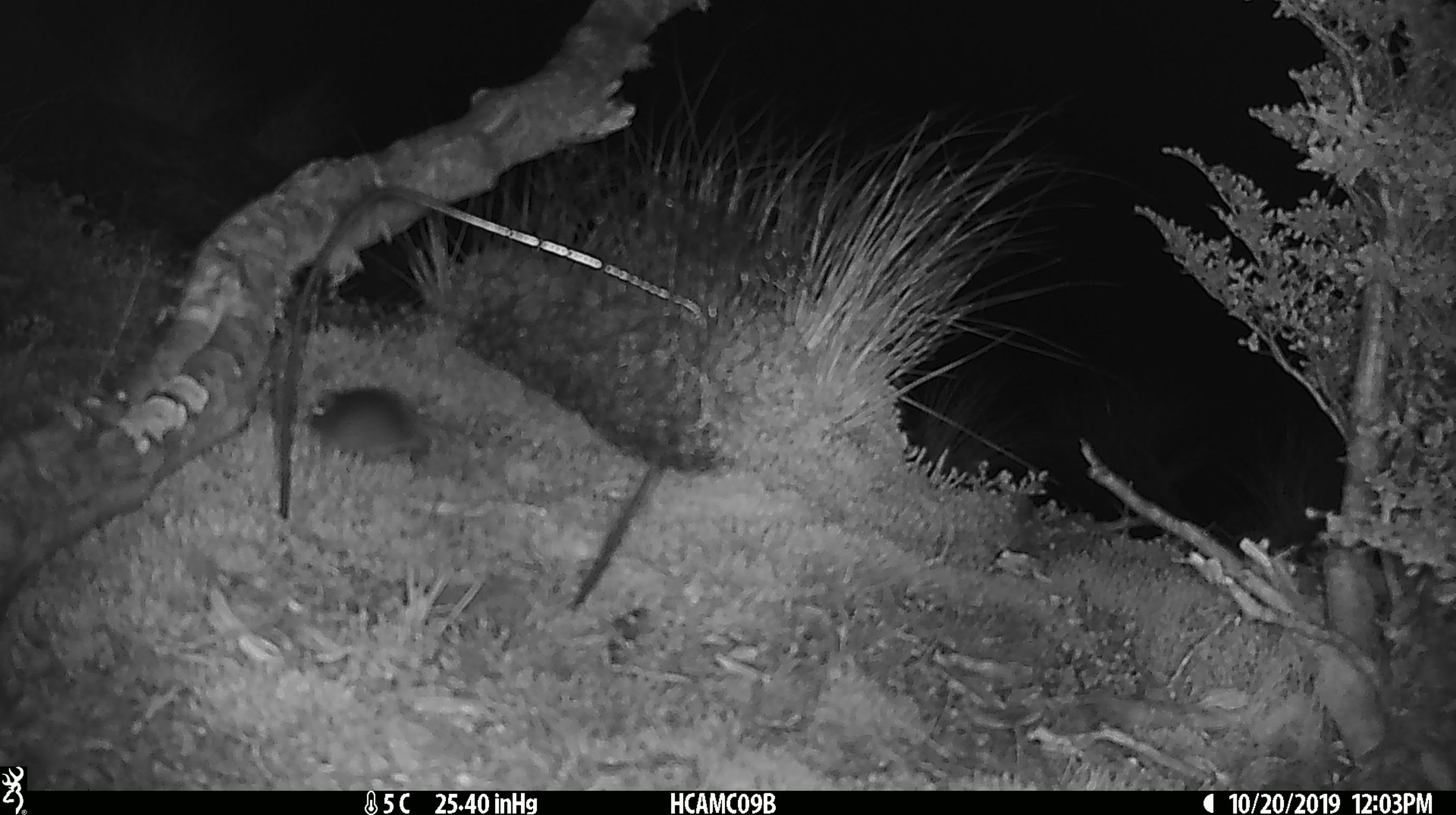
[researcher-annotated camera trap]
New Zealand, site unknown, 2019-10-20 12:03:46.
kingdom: Animalia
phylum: Chordata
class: Mammalia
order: Rodentia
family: Muridae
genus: Mus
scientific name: Mus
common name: mouse